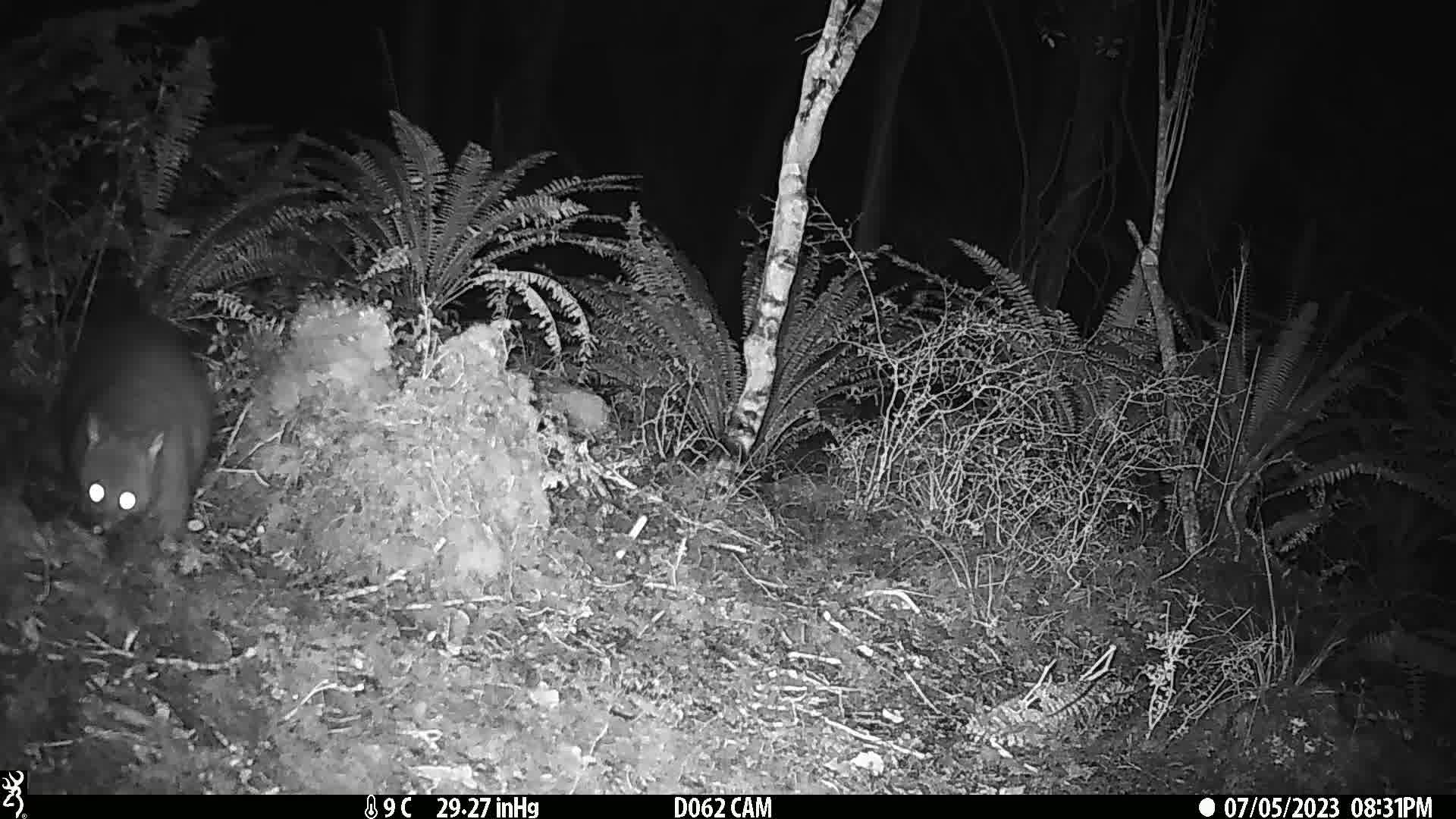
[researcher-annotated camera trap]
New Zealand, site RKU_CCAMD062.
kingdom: Animalia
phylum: Chordata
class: Mammalia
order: Diprotodontia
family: Phalangeridae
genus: Trichosurus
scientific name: Trichosurus vulpecula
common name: common brushtail possum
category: possum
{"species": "possum (common brushtail possum) (Trichosurus vulpecula)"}